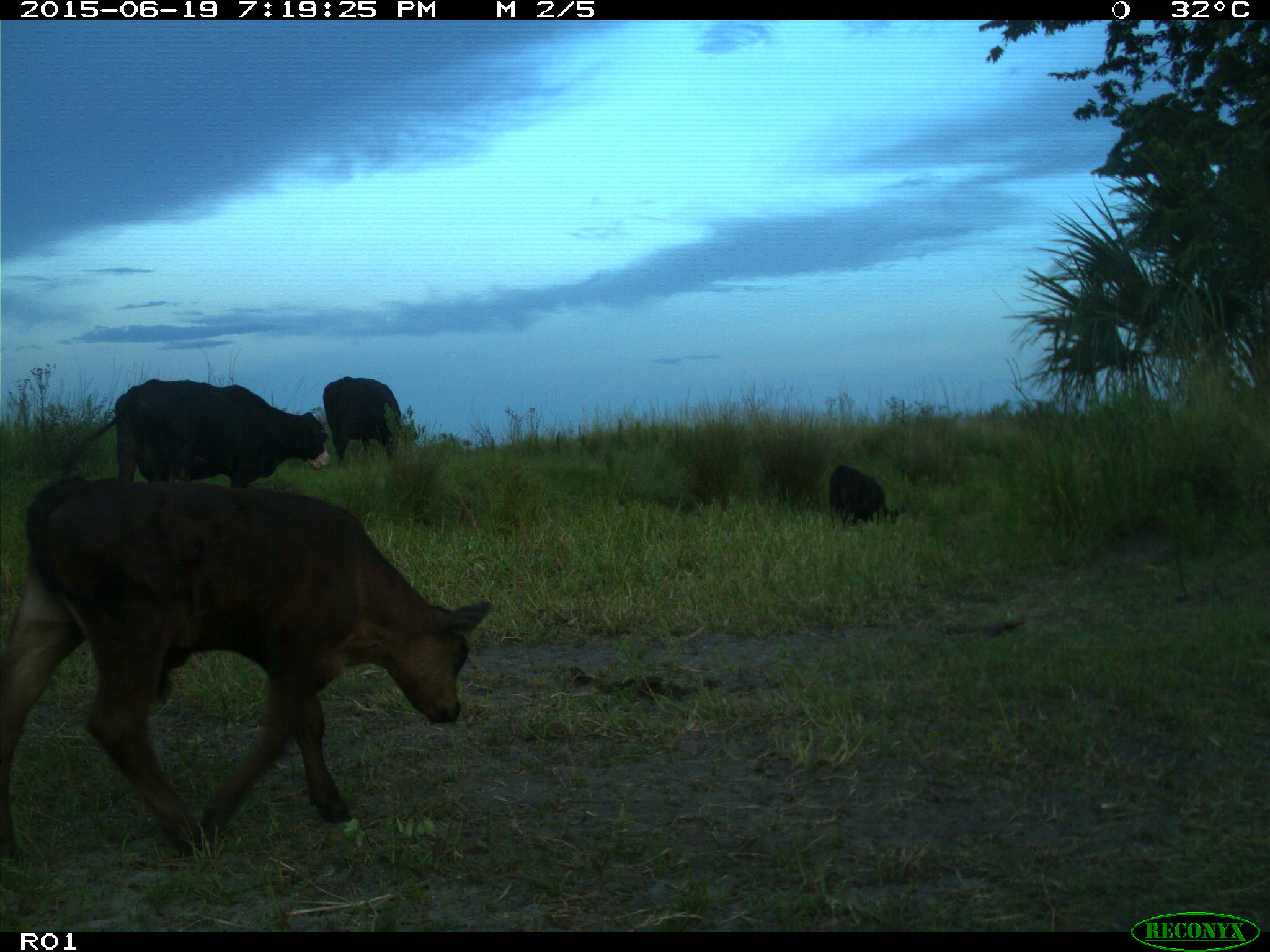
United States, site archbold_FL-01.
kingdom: Animalia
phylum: Chordata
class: Mammalia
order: Artiodactyla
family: Bovidae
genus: Bos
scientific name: Bos taurus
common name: domestic cow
Bos taurus (domestic cow).